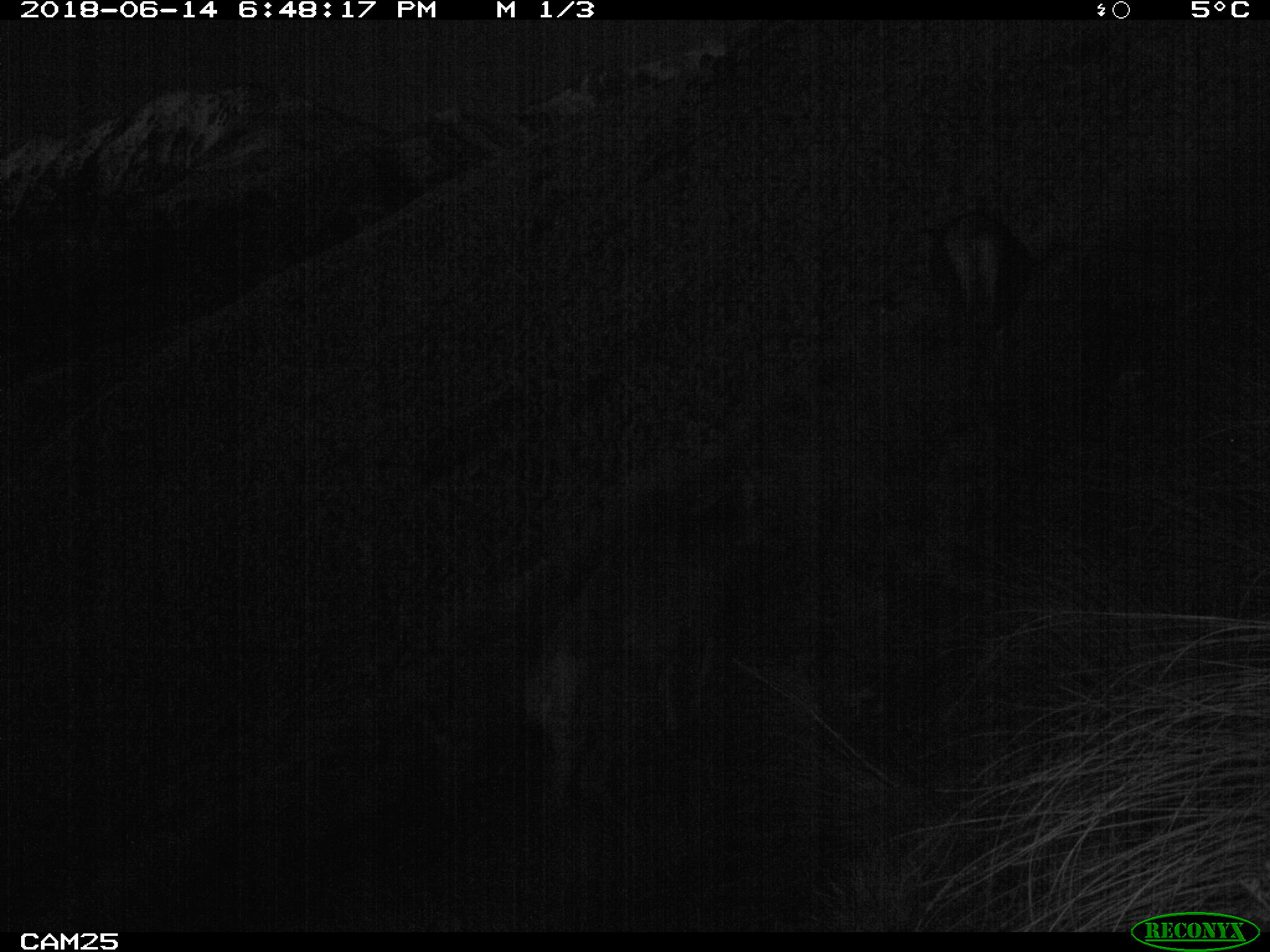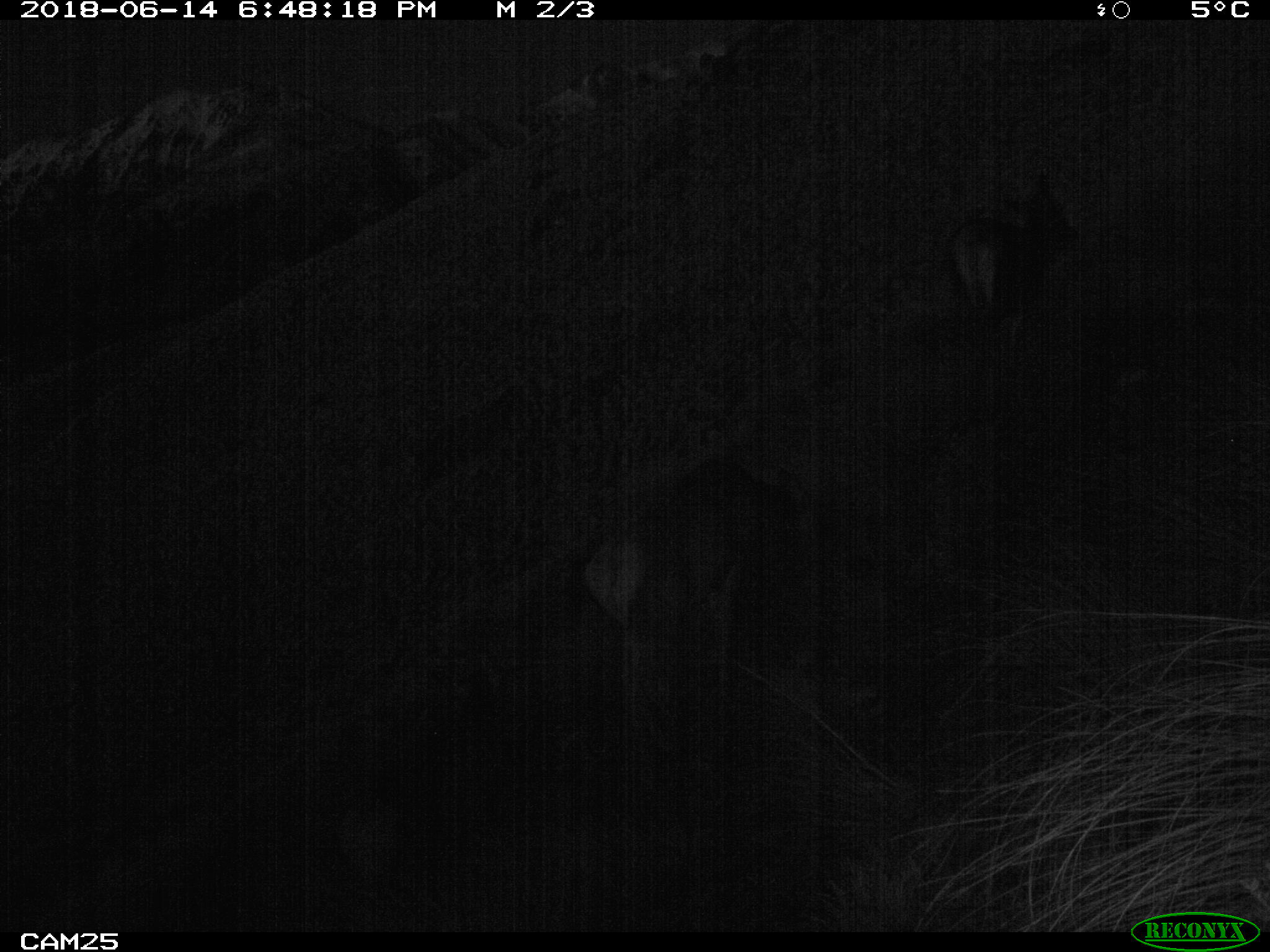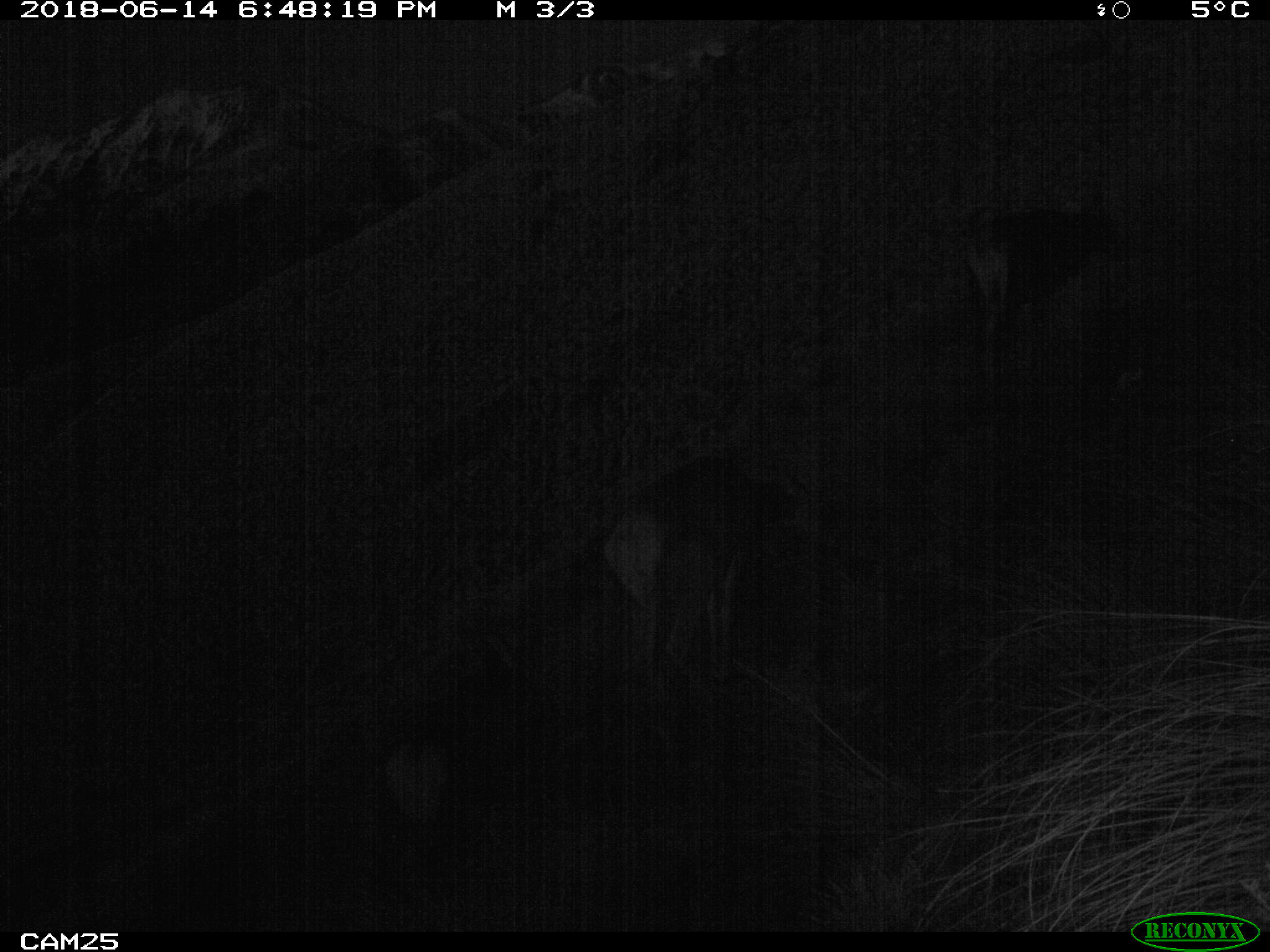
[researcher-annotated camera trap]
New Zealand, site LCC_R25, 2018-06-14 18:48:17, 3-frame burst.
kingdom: Animalia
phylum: Chordata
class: Mammalia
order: Artiodactyla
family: Cervidae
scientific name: Cervidae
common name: deer